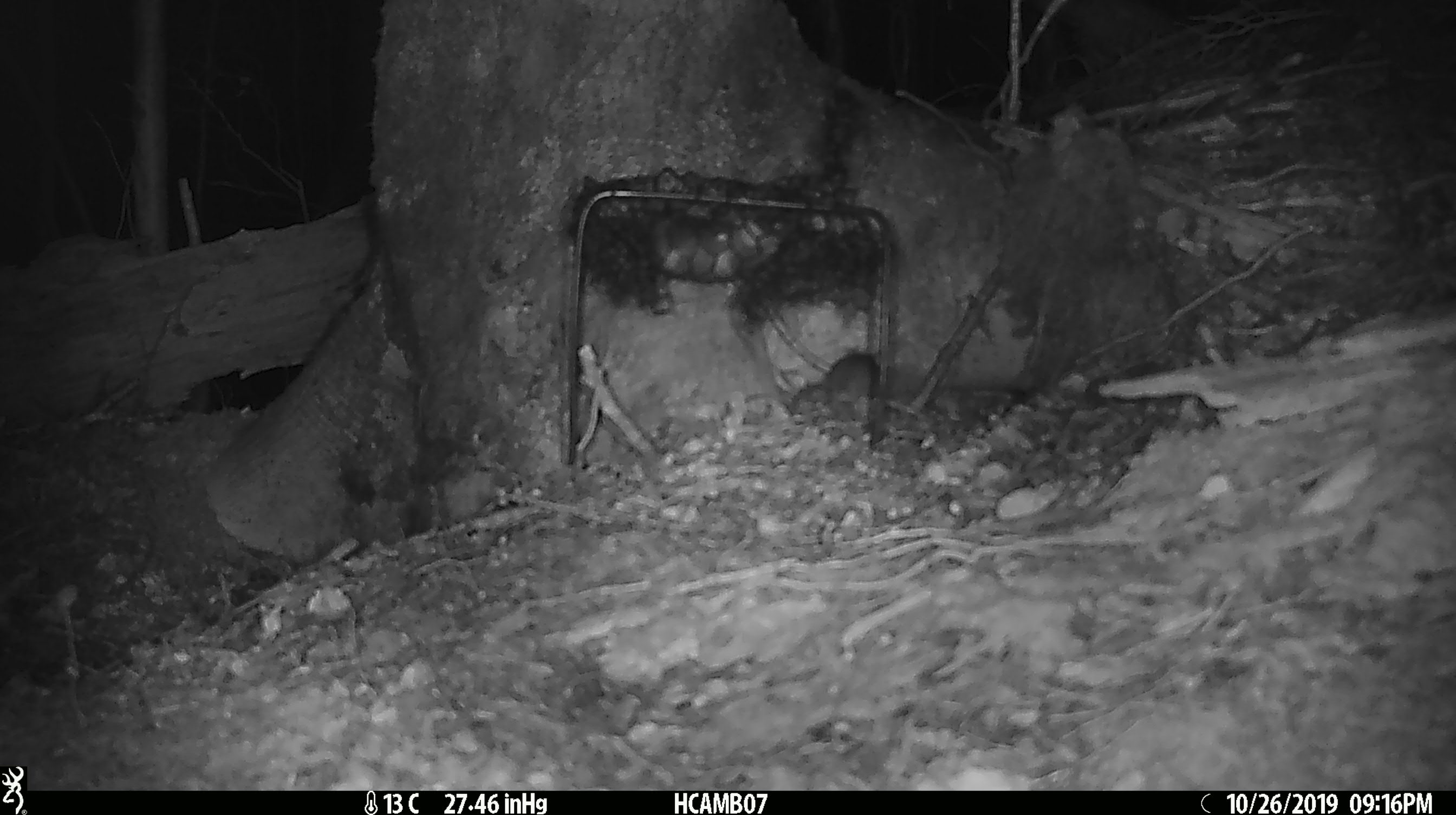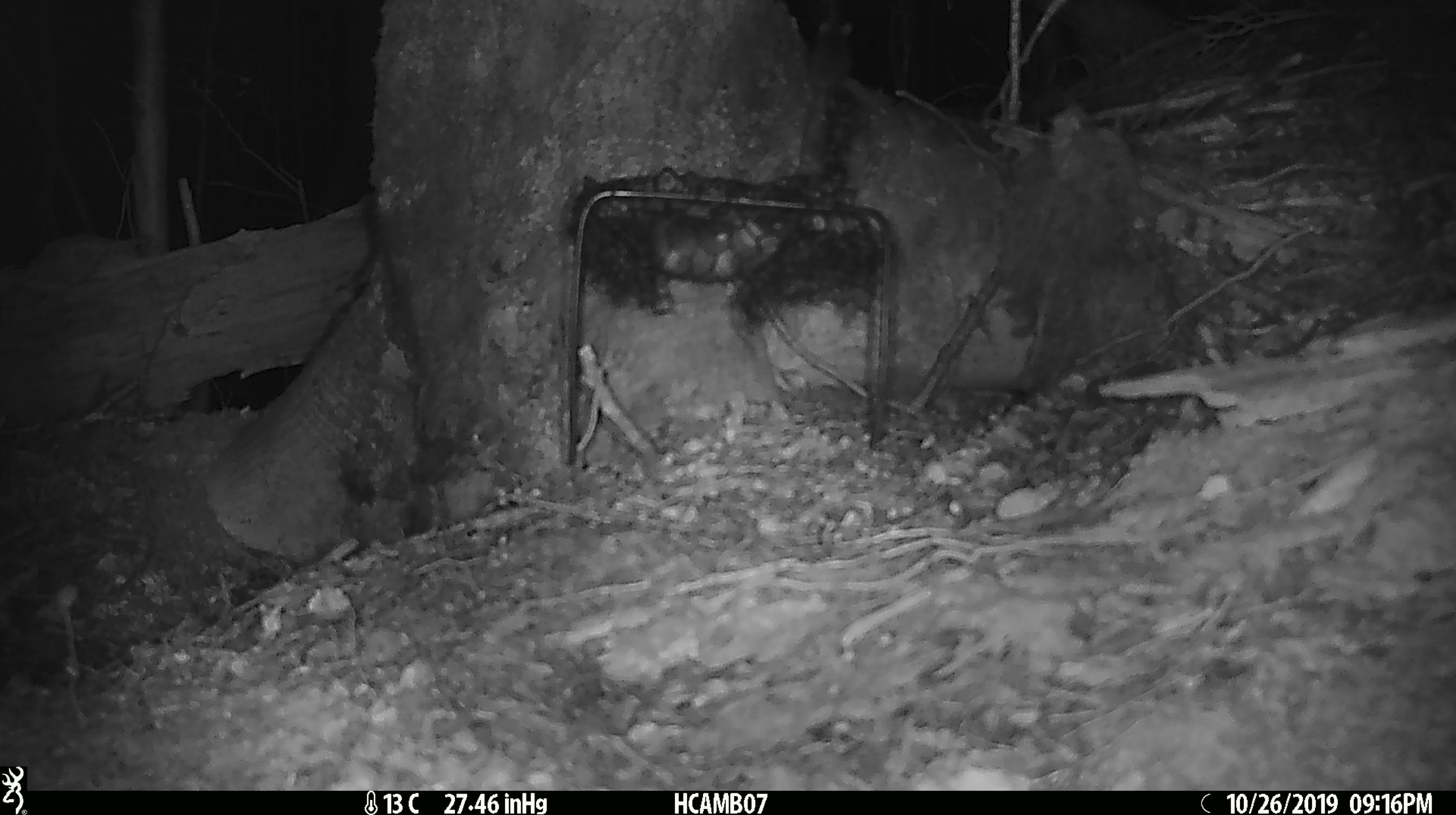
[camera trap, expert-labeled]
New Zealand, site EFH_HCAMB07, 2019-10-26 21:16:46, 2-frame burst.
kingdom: Animalia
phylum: Chordata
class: Mammalia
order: Rodentia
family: Muridae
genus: Mus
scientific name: Mus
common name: mouse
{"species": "mouse (Mus)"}